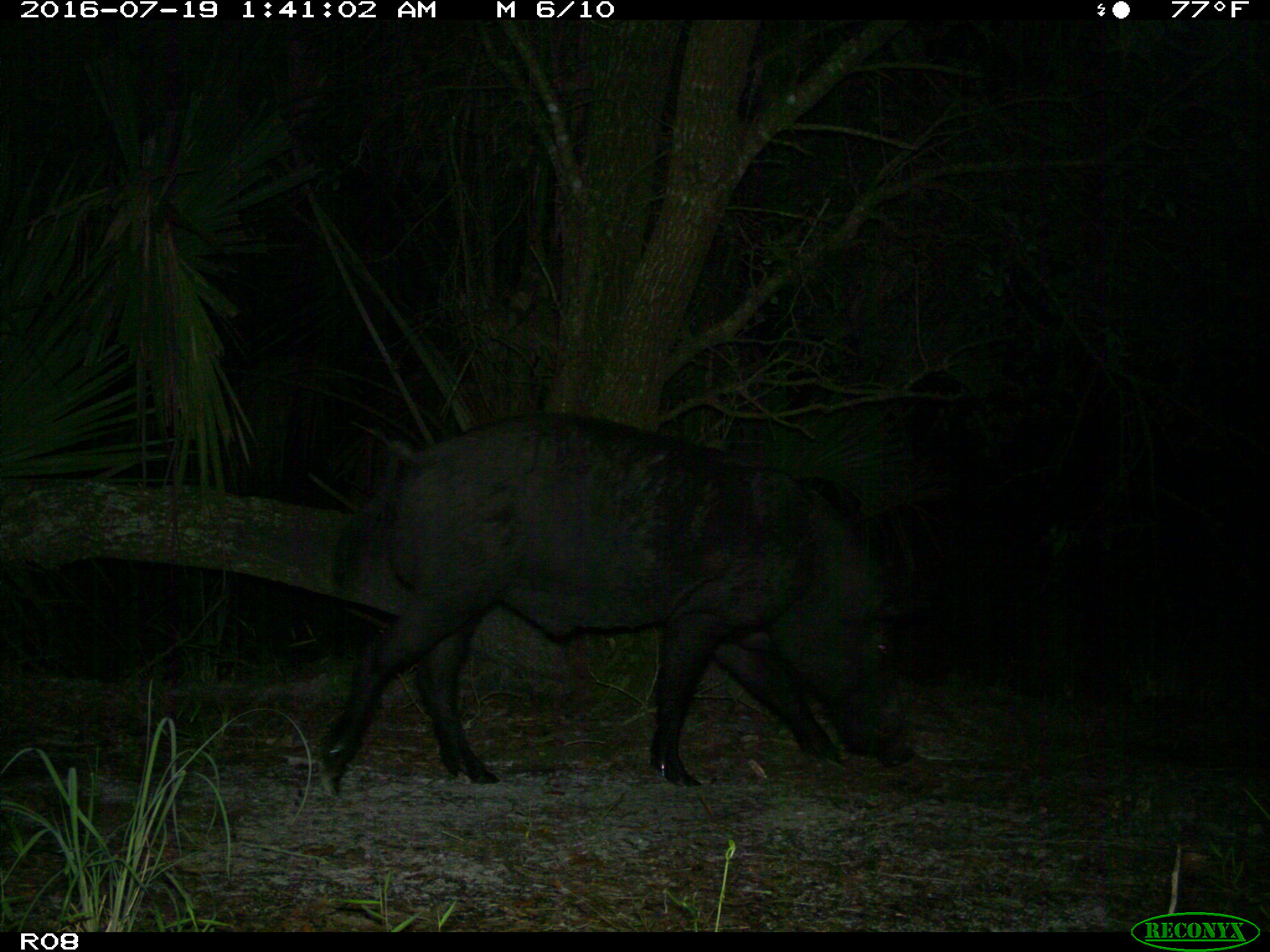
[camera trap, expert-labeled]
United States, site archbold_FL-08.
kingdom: Animalia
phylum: Chordata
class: Mammalia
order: Artiodactyla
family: Suidae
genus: Sus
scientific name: Sus scrofa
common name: wild boar